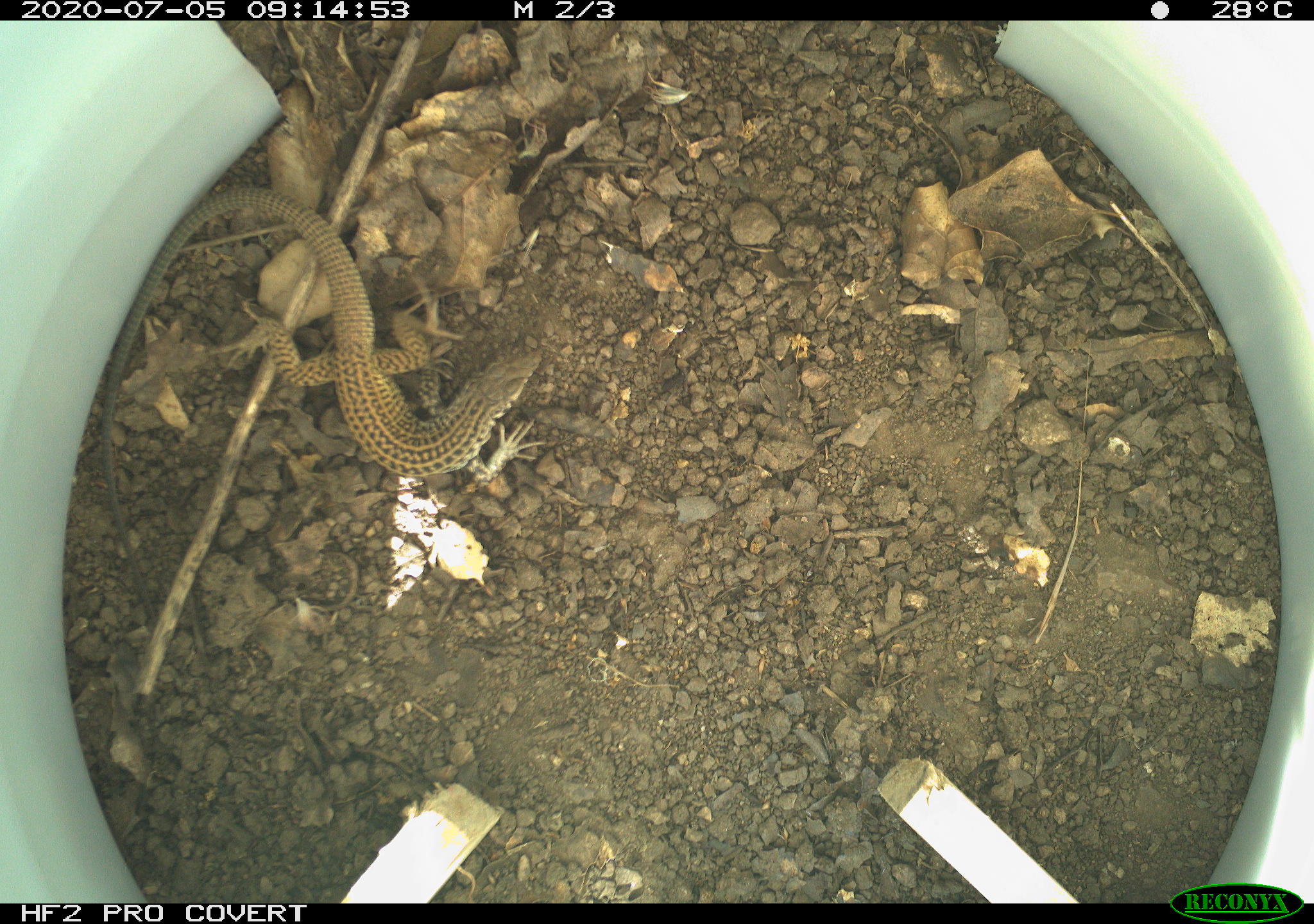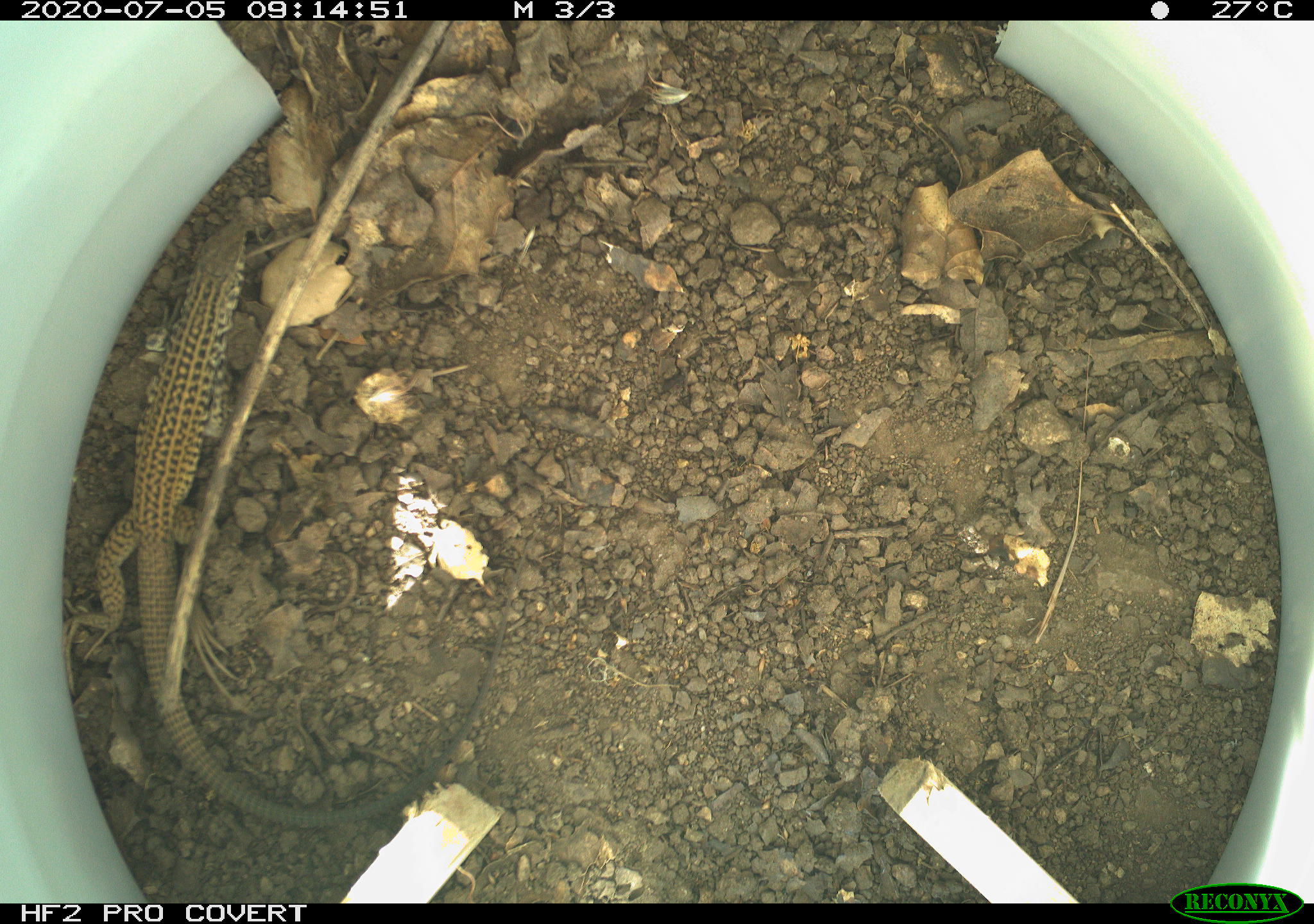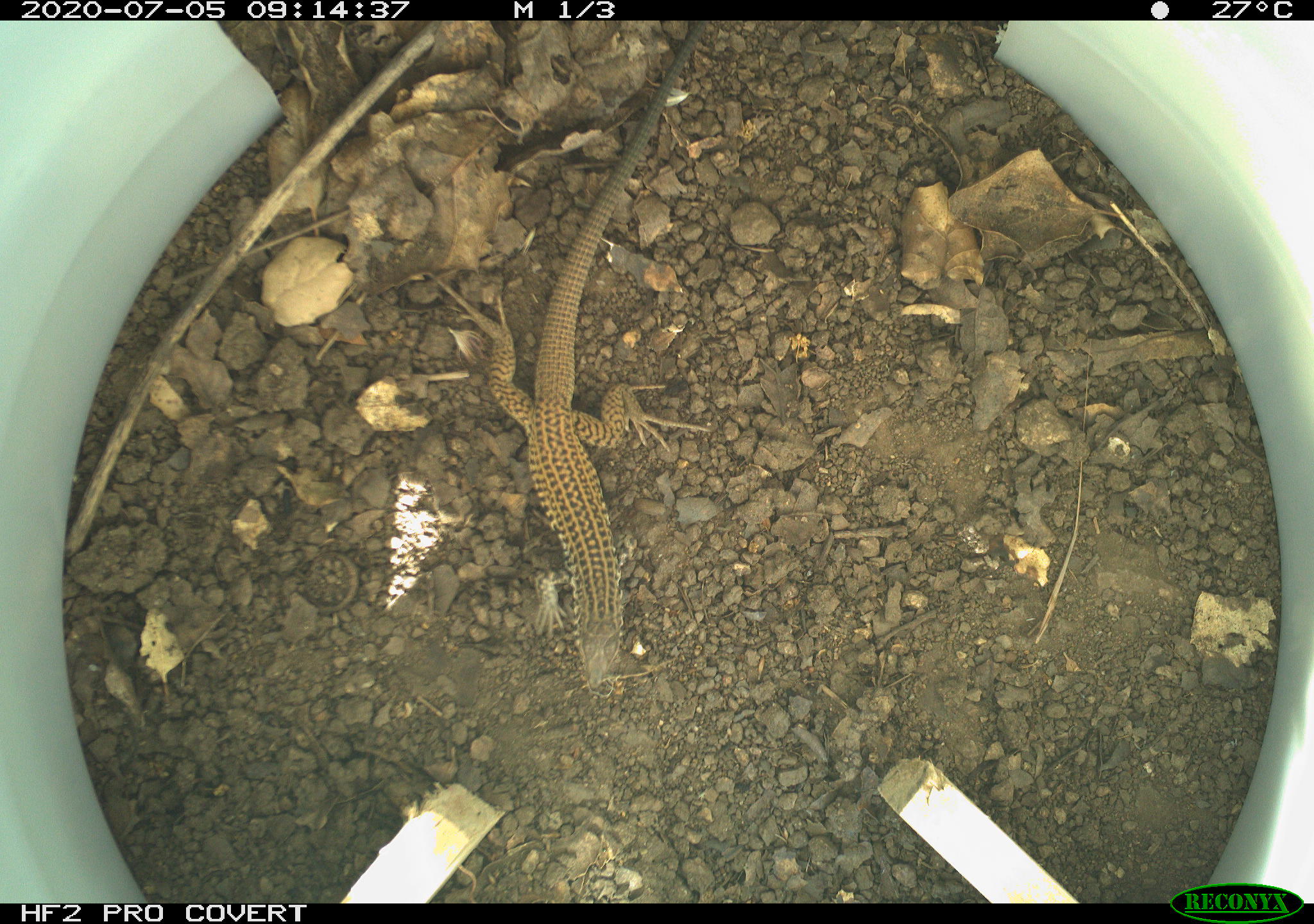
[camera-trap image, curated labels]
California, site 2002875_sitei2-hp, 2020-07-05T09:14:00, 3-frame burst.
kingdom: Animalia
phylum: Chordata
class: Reptilia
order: Squamata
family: Teiidae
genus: Aspidoscelis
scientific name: Aspidoscelis tigris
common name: western whiptail